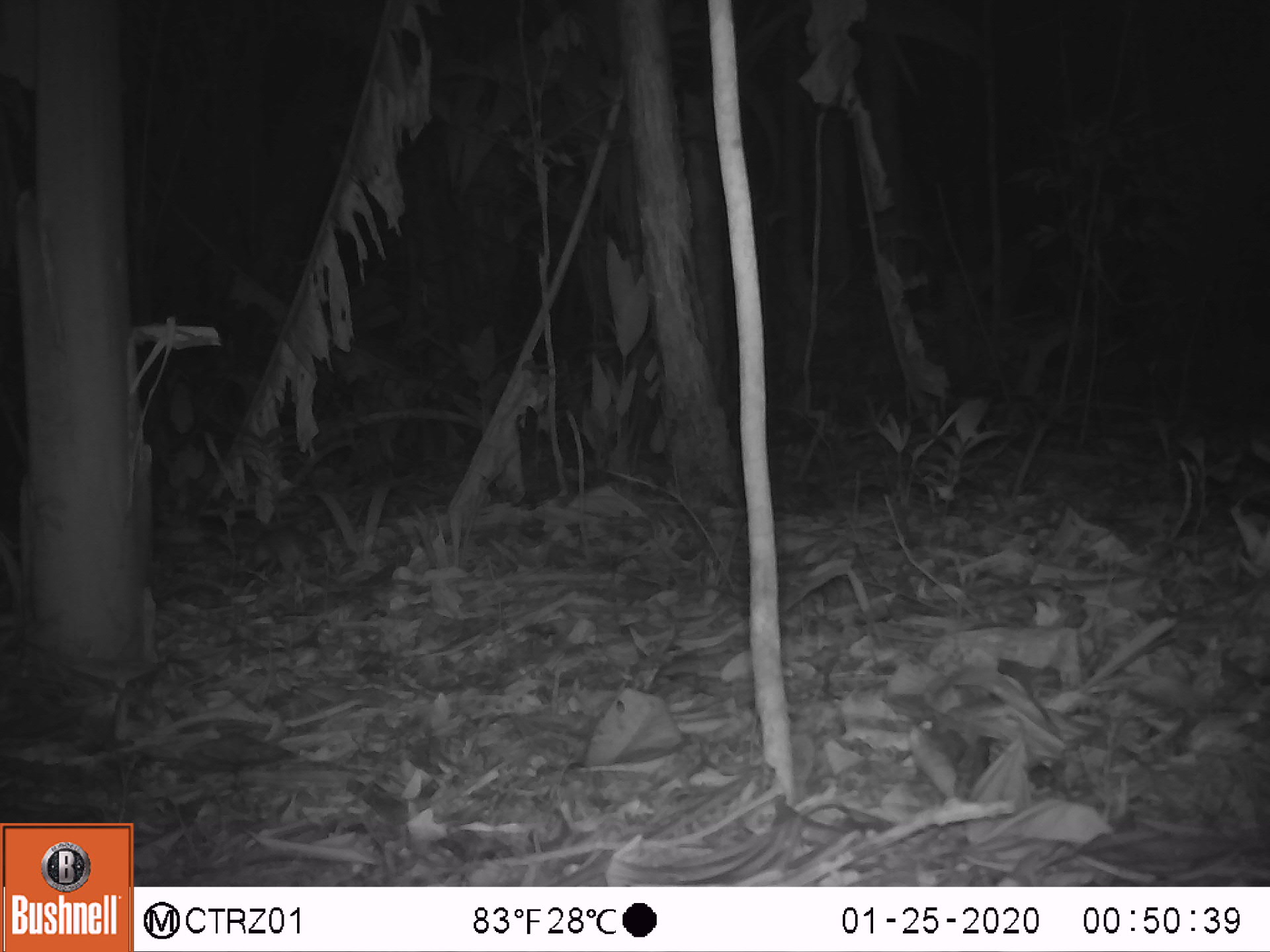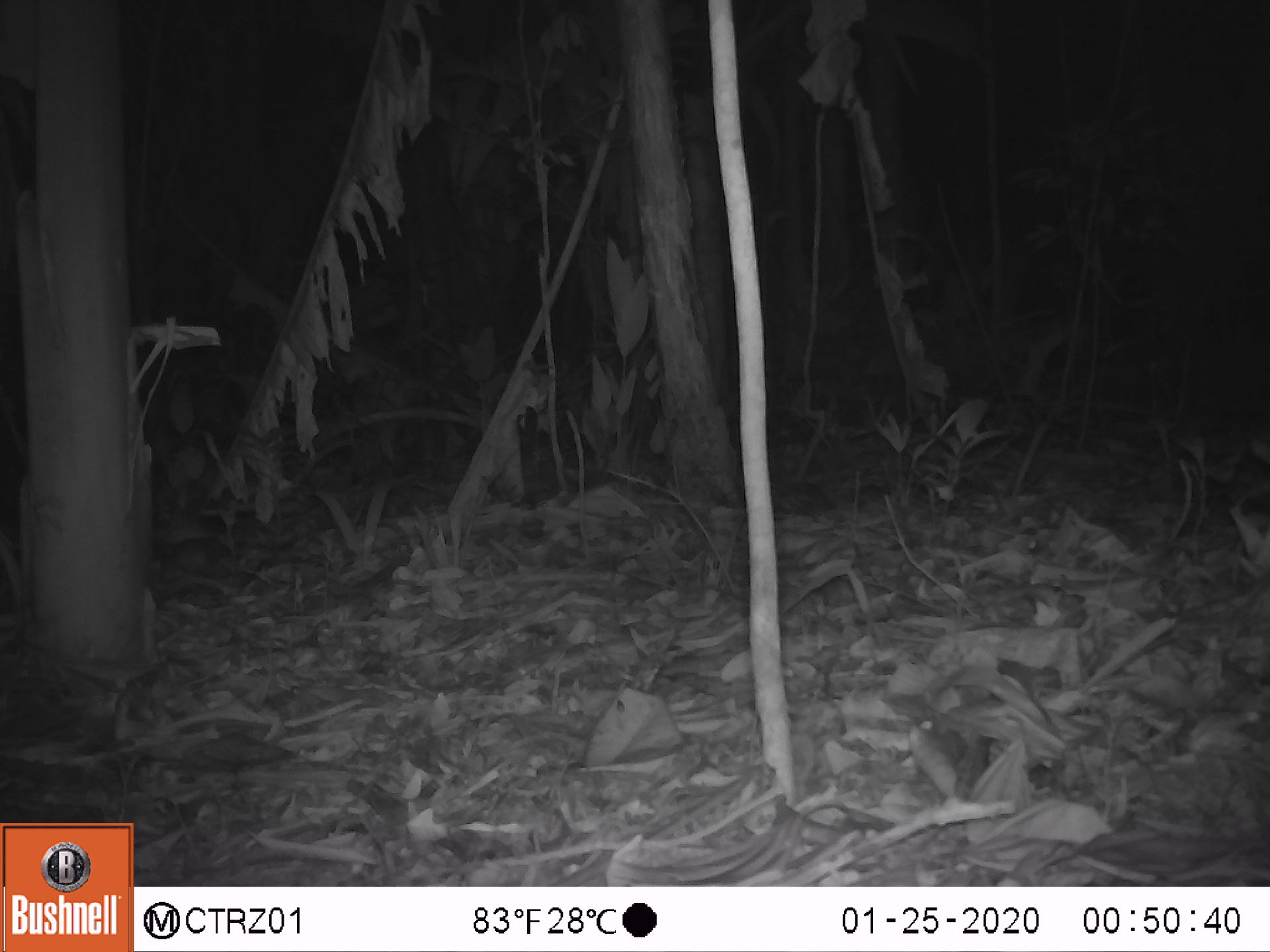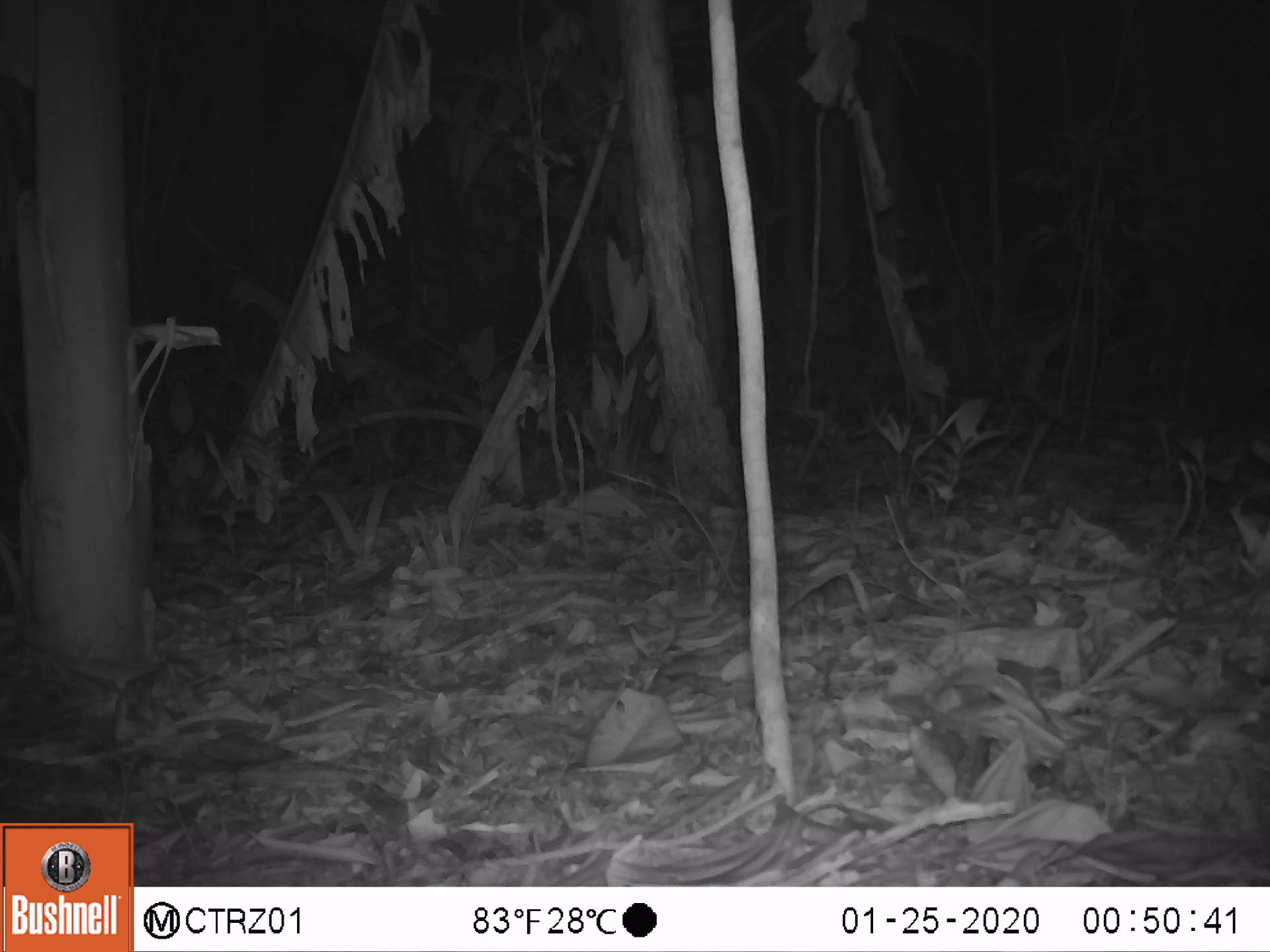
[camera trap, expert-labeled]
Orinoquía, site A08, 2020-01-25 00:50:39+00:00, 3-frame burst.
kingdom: Animalia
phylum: Chordata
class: Mammalia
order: Rodentia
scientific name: Rodentia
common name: rodent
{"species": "rodent (Rodentia)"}